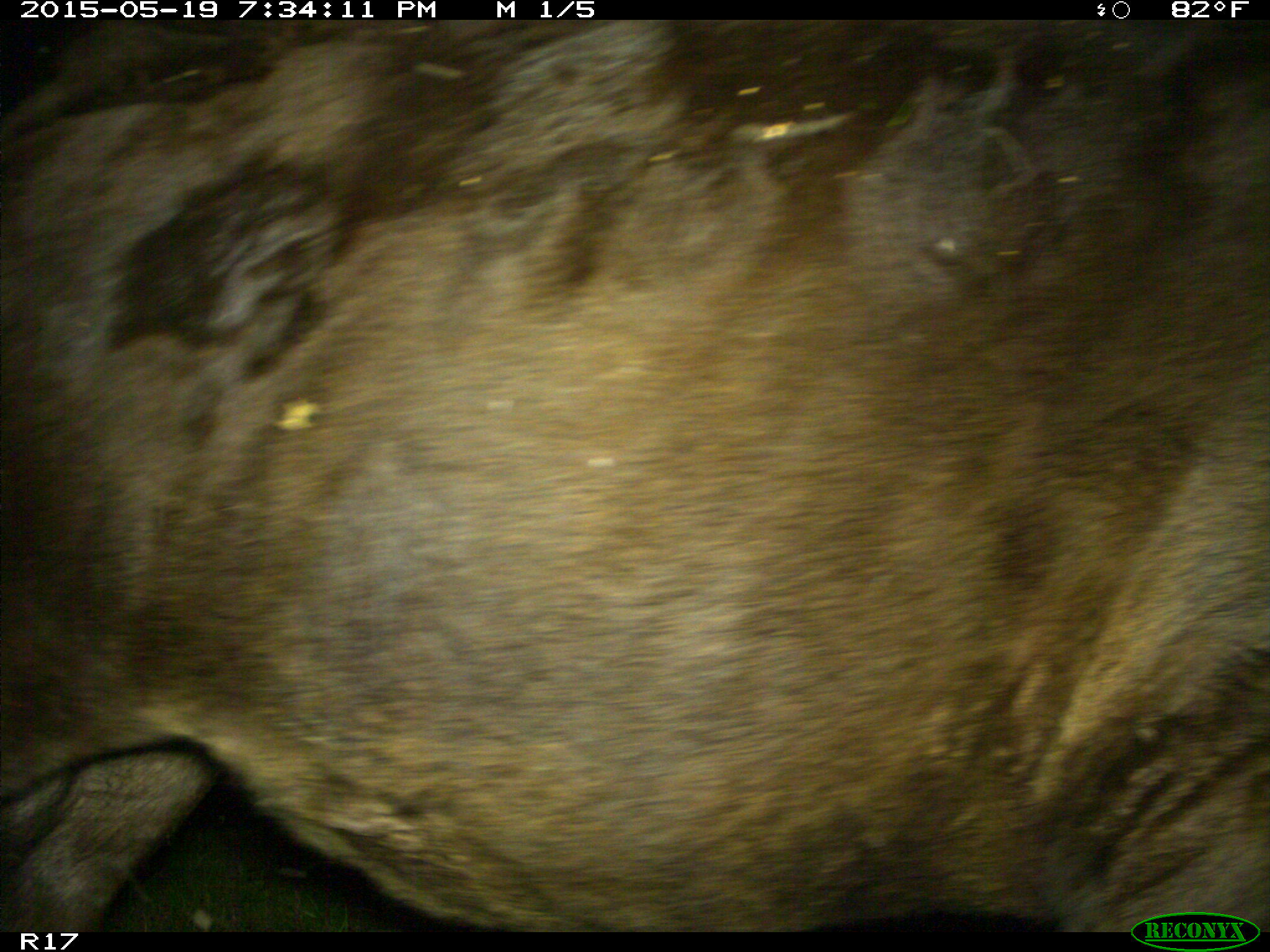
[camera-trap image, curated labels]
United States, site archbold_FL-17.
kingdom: Animalia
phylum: Chordata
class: Mammalia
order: Artiodactyla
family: Bovidae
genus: Bos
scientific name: Bos taurus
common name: domestic cow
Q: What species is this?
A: Bos taurus (domestic cow).